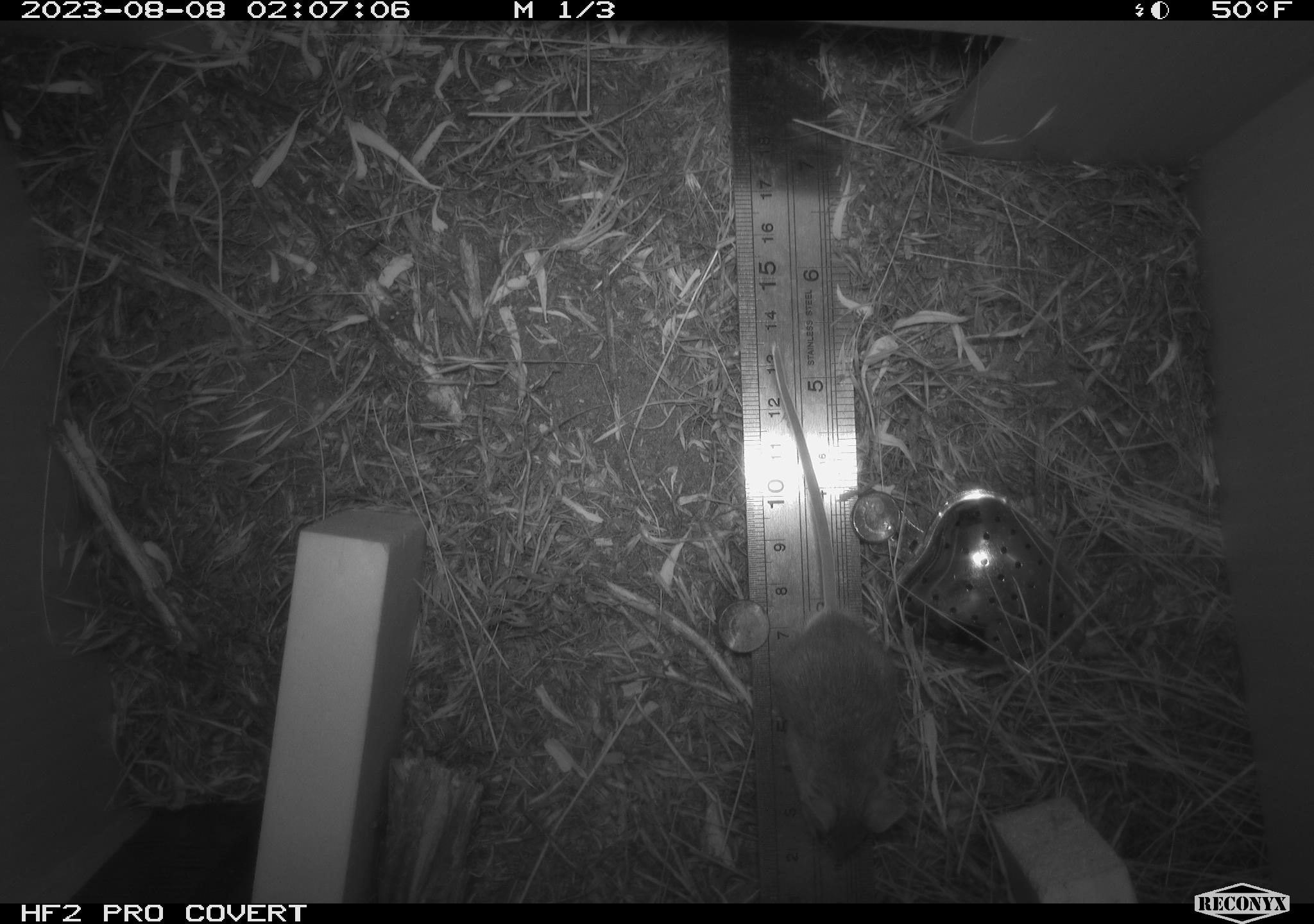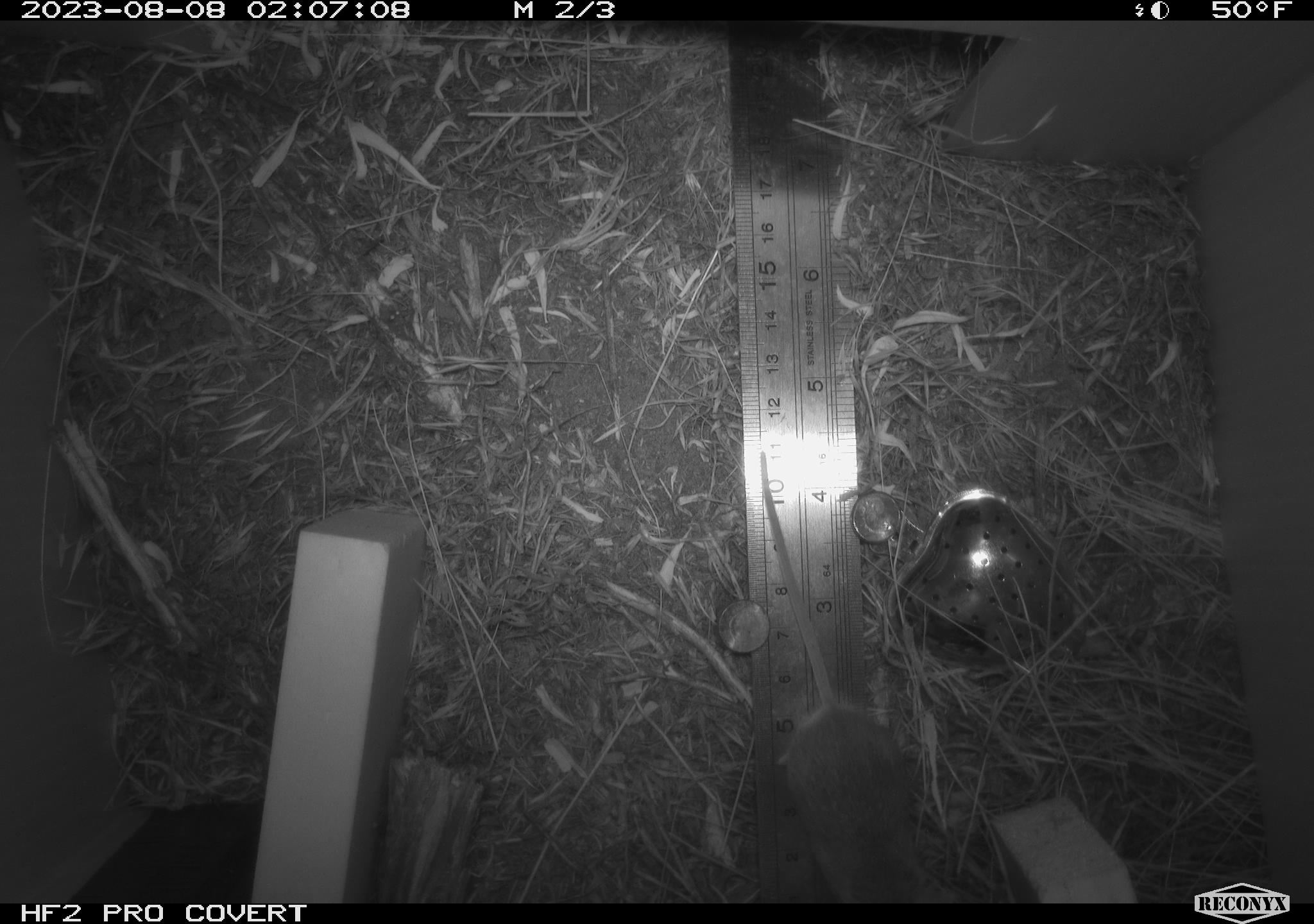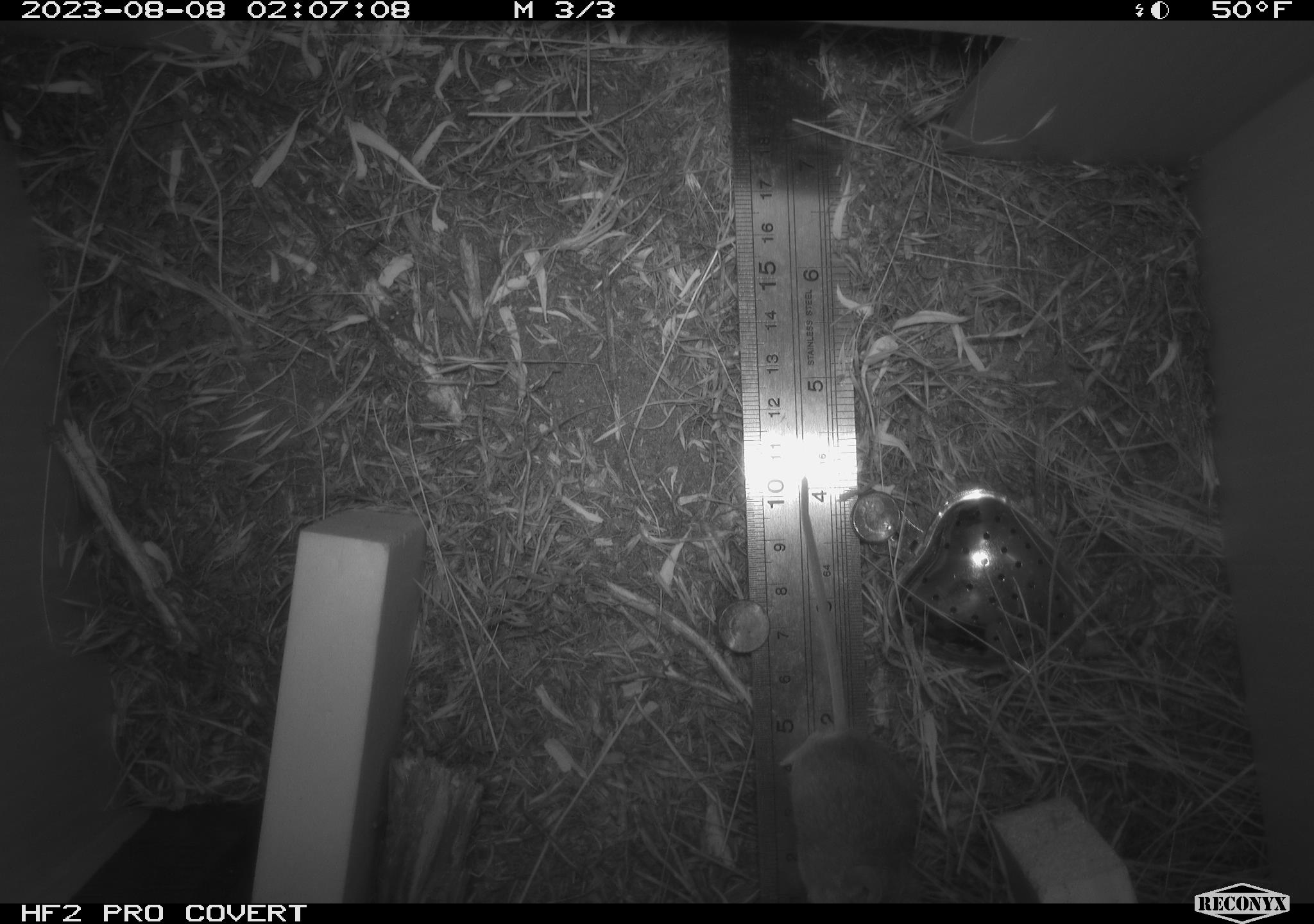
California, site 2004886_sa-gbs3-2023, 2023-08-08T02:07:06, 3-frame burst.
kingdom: Animalia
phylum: Chordata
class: Mammalia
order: Rodentia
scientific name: Rodentia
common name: mouse species